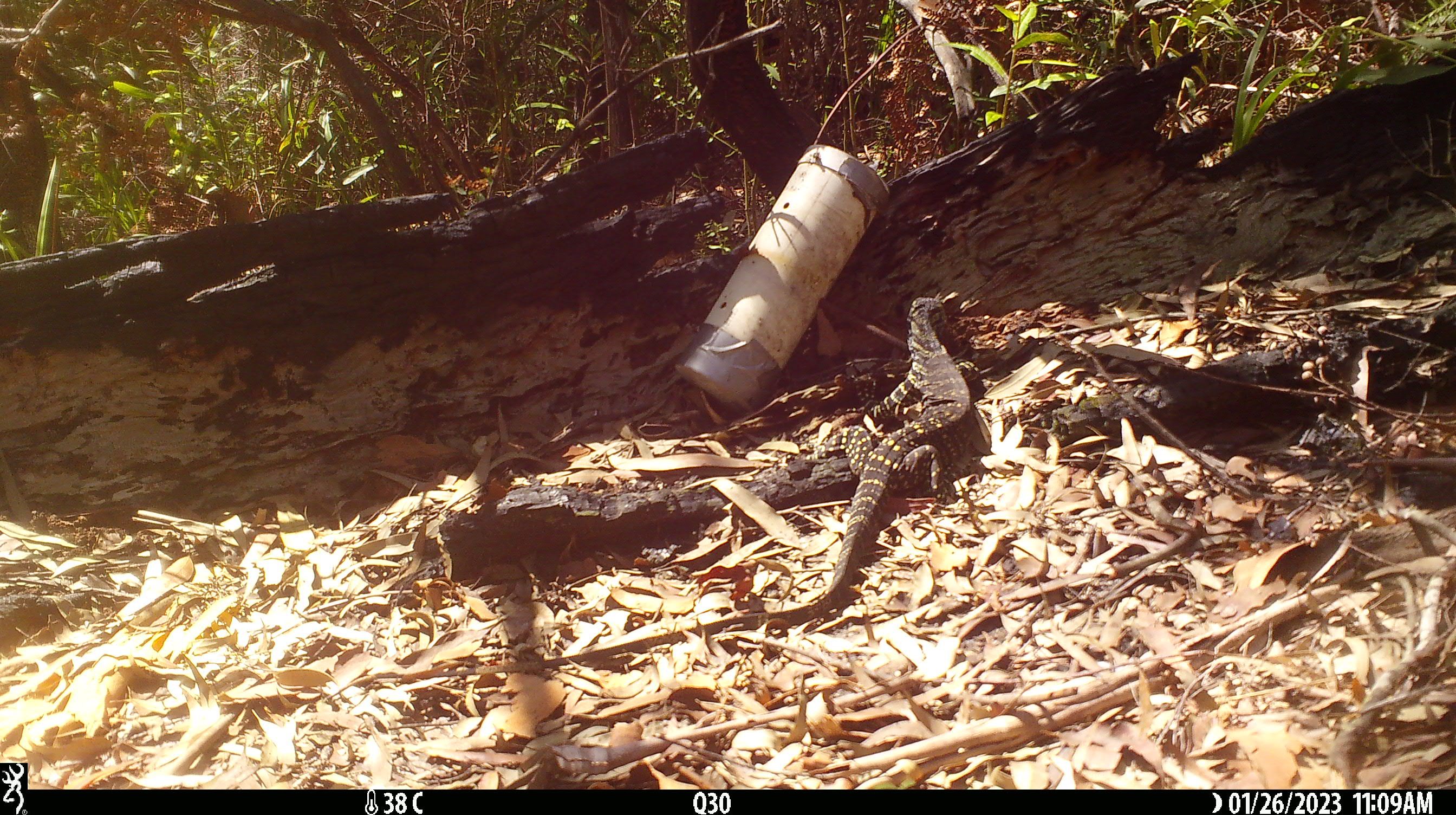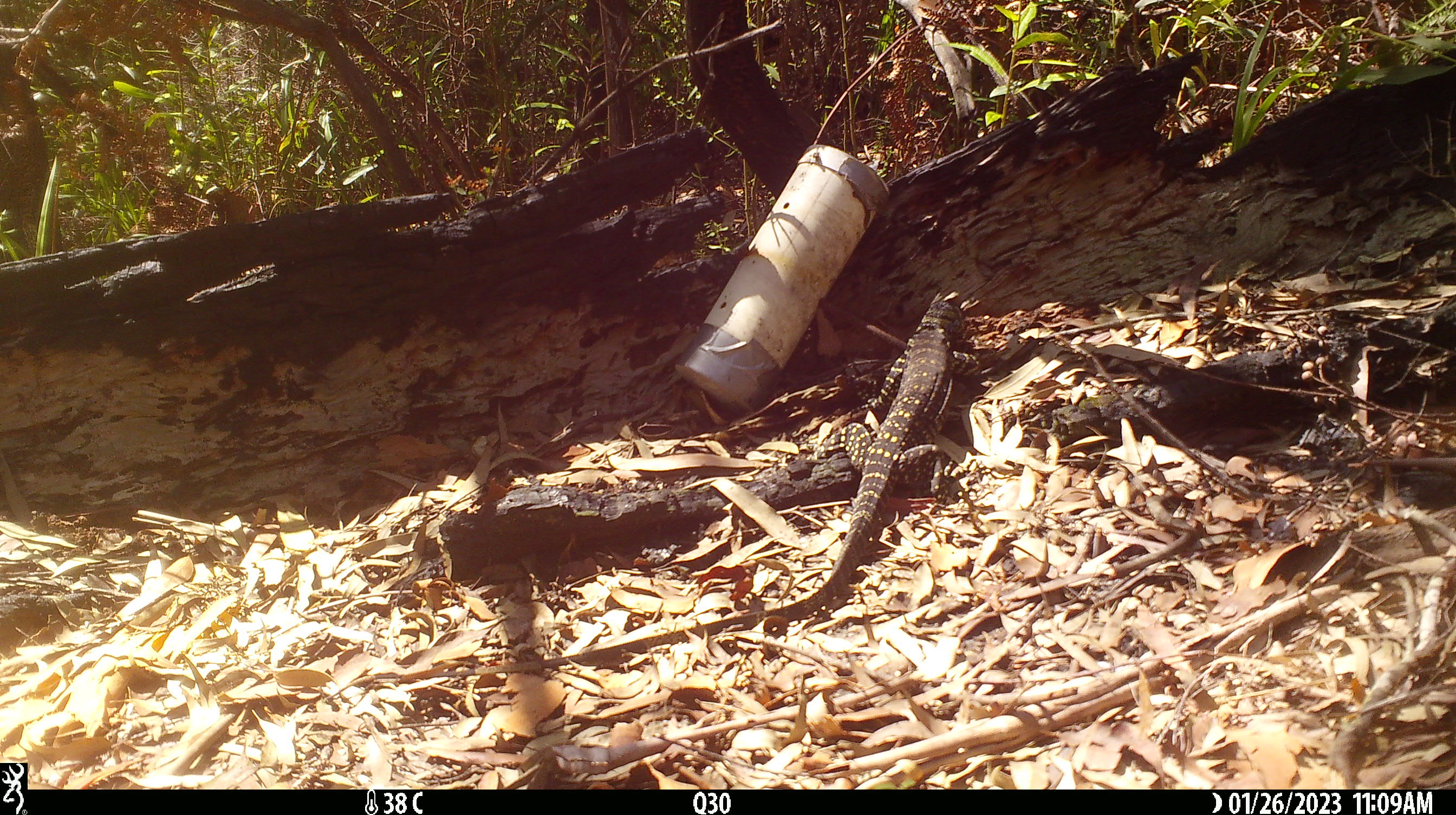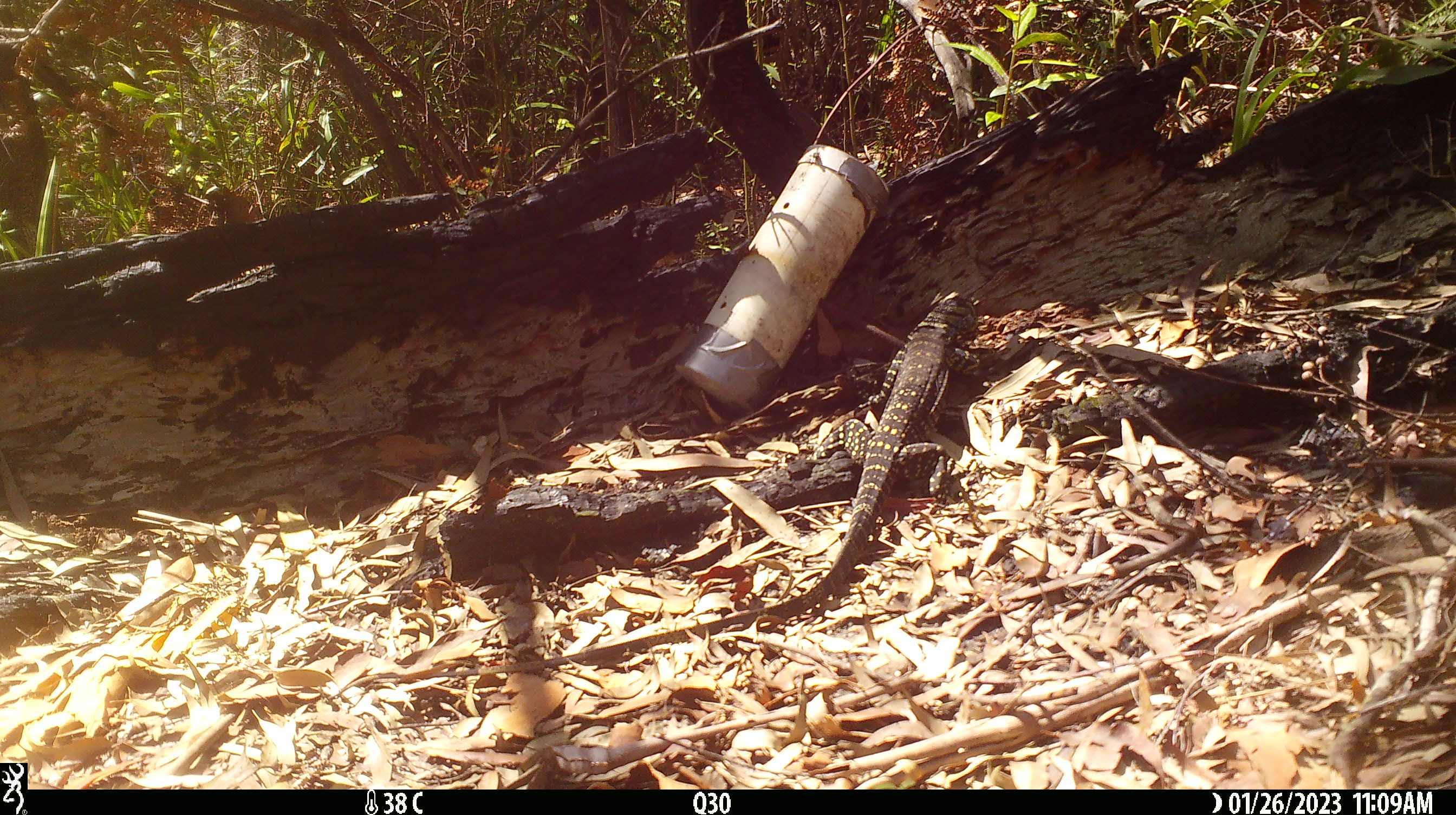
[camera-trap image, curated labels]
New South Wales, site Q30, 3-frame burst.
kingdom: Animalia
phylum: Chordata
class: Reptilia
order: Squamata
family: Varanidae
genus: Varanus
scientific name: Varanus varius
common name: lace monitor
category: goanna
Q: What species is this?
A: Goanna (lace monitor) (Varanus varius).